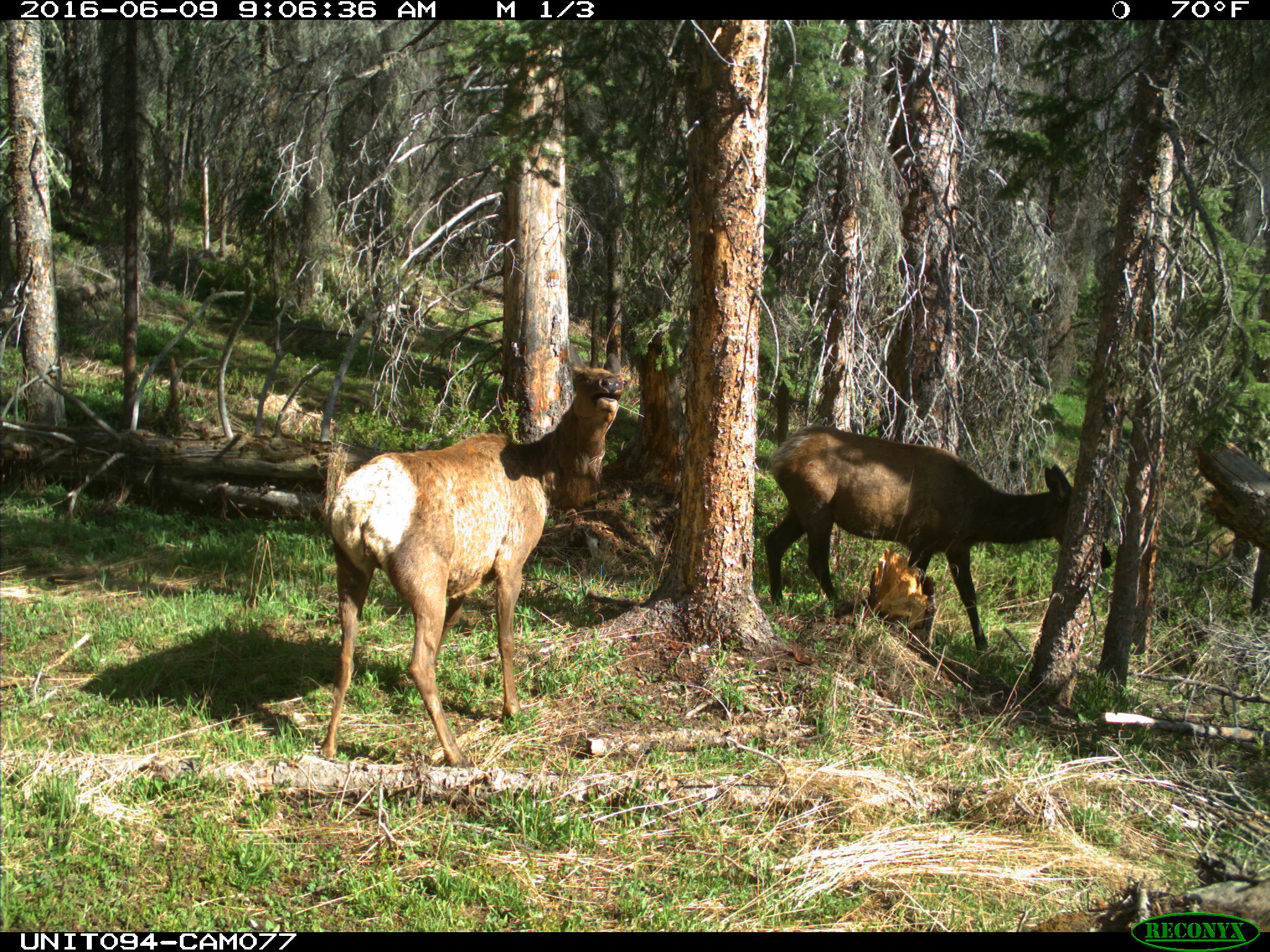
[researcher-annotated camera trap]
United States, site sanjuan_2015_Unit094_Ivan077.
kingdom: Animalia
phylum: Chordata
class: Mammalia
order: Artiodactyla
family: Cervidae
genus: Cervus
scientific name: Cervus elaphus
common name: red deer